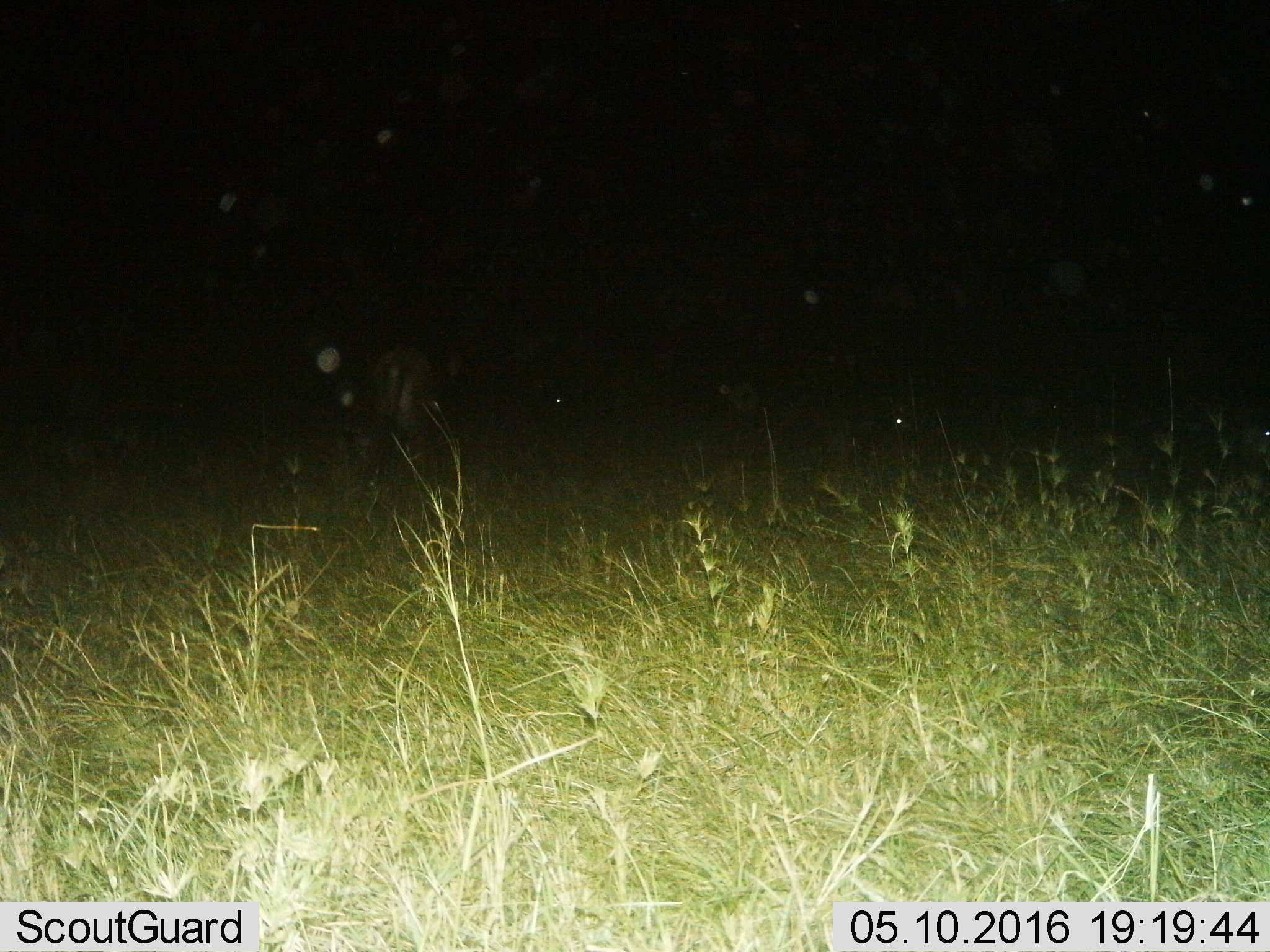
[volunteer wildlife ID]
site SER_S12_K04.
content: unidentified animal